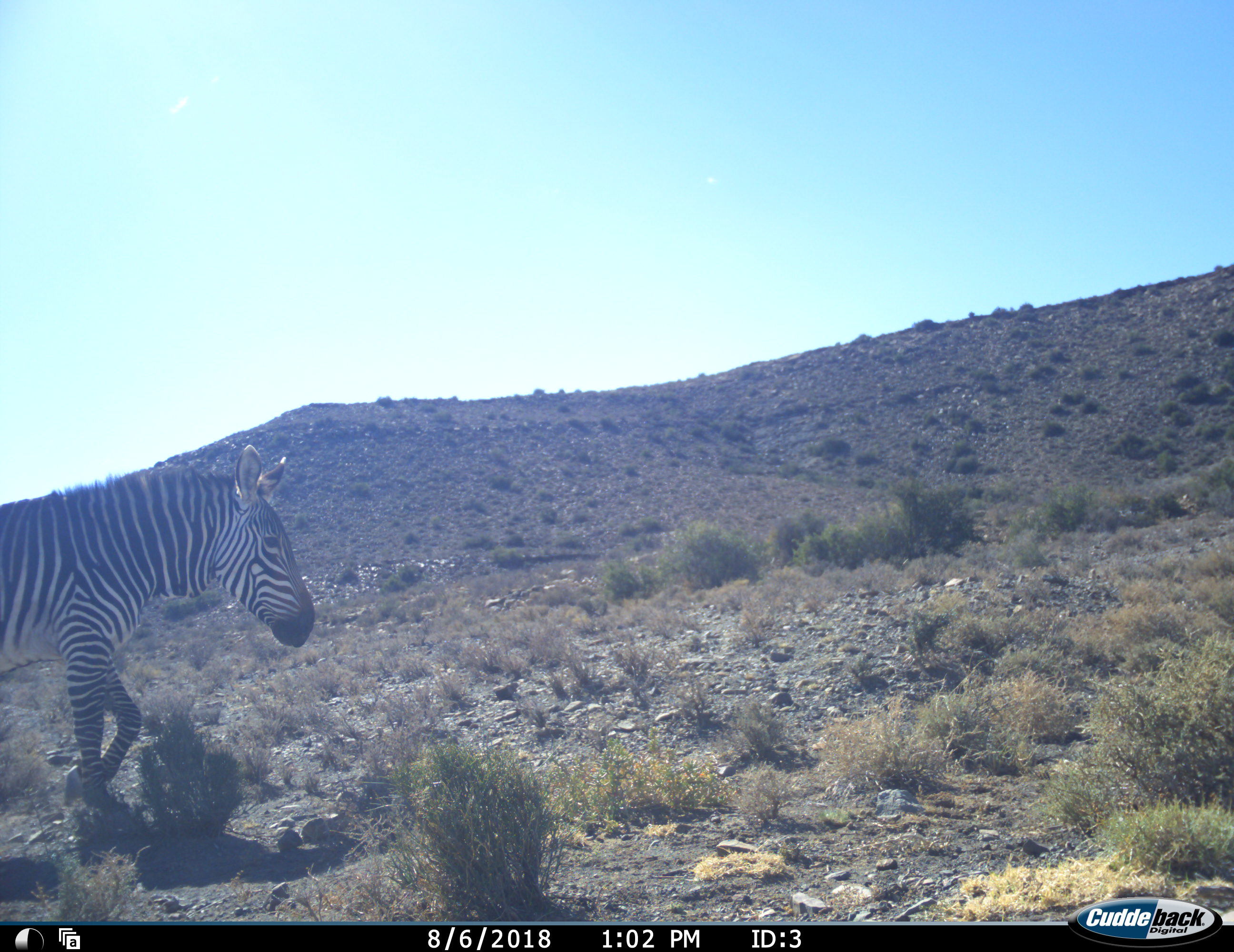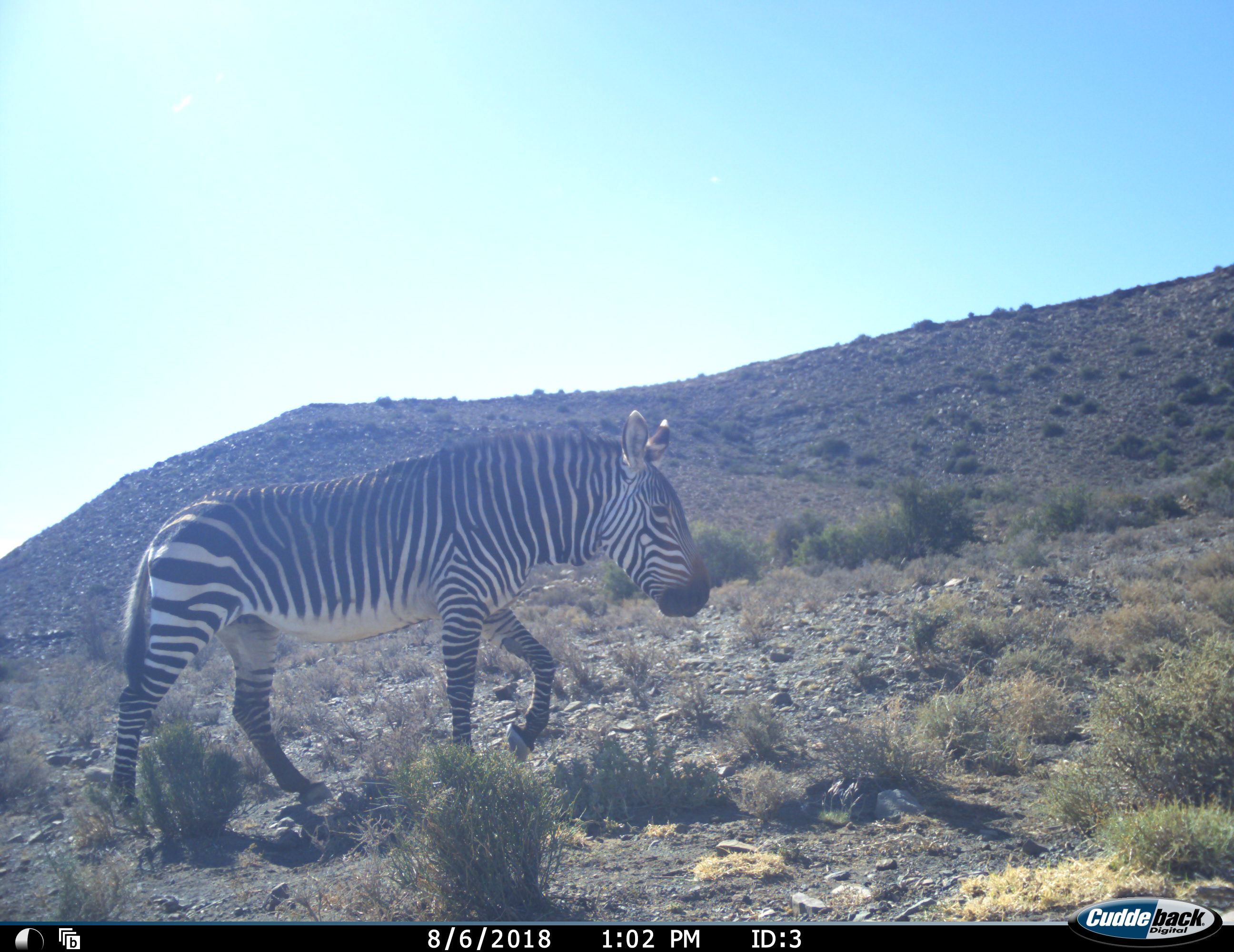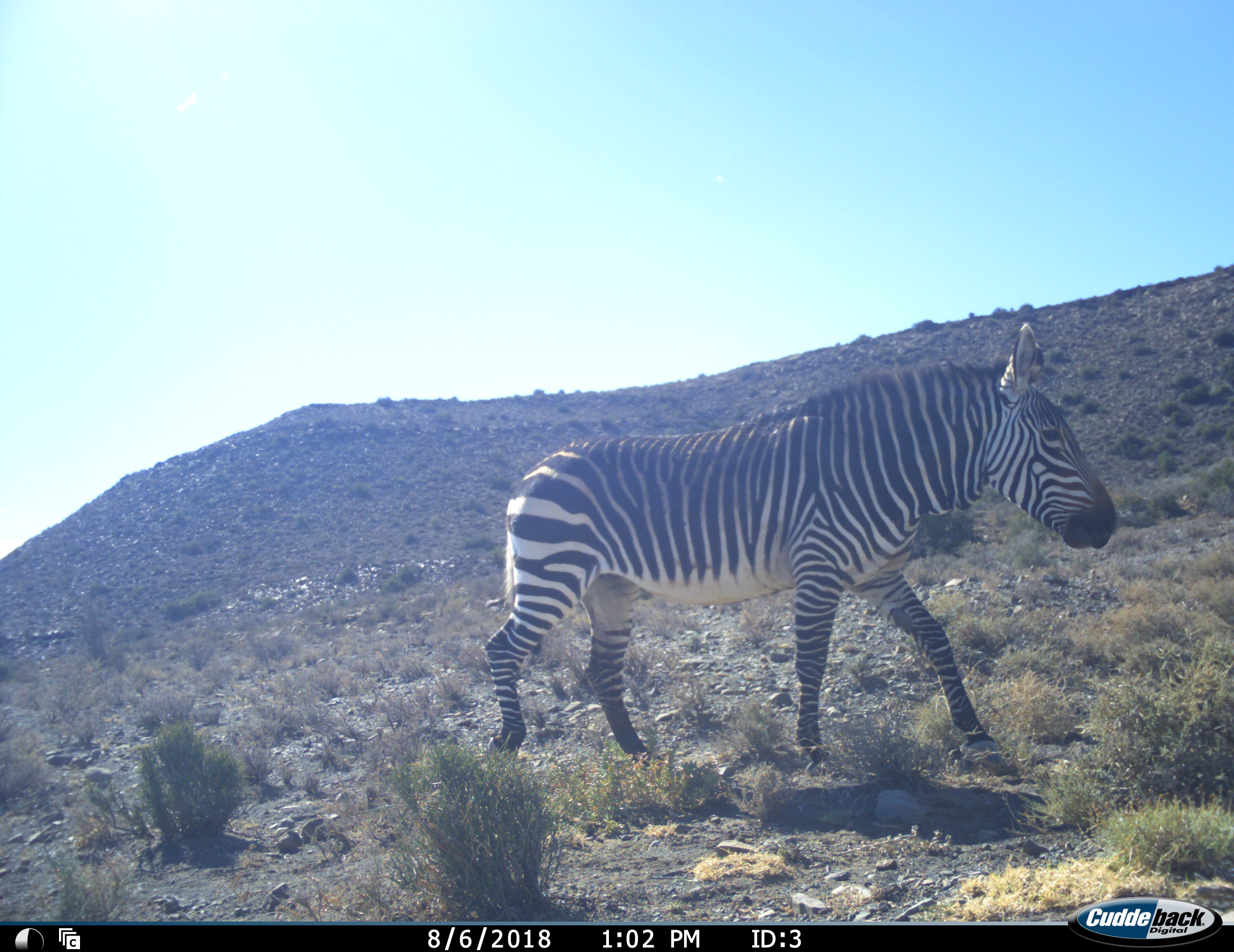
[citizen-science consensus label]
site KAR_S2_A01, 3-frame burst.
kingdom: Animalia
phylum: Chordata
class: Mammalia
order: Perissodactyla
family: Equidae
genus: Equus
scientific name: Equus zebra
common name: mountain zebra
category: zebramountain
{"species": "zebramountain (mountain zebra) (Equus zebra)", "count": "1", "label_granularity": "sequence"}